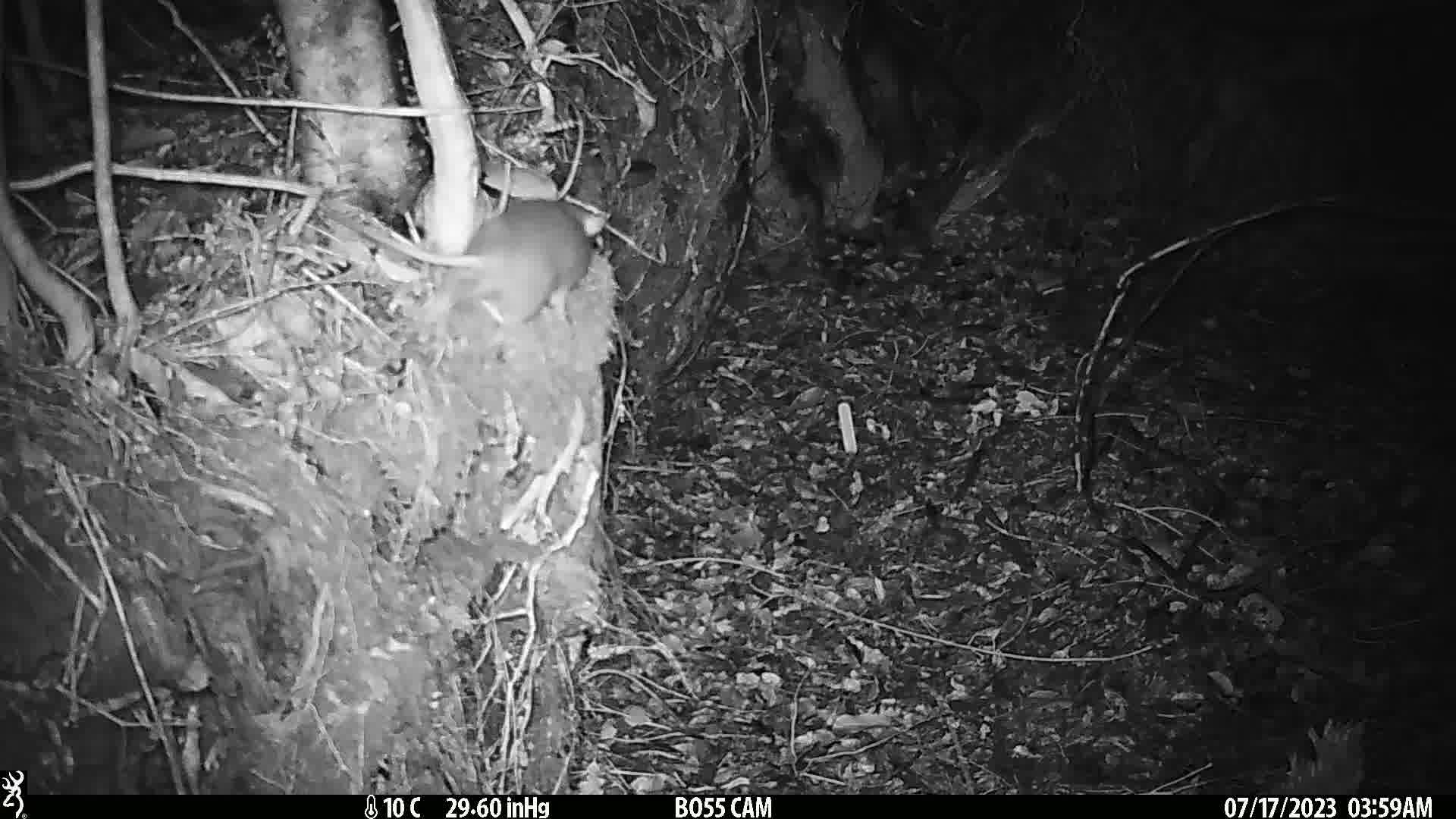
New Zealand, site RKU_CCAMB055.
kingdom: Animalia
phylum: Chordata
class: Mammalia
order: Rodentia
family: Muridae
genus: Rattus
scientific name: Rattus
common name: rat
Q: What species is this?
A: Rat (Rattus).